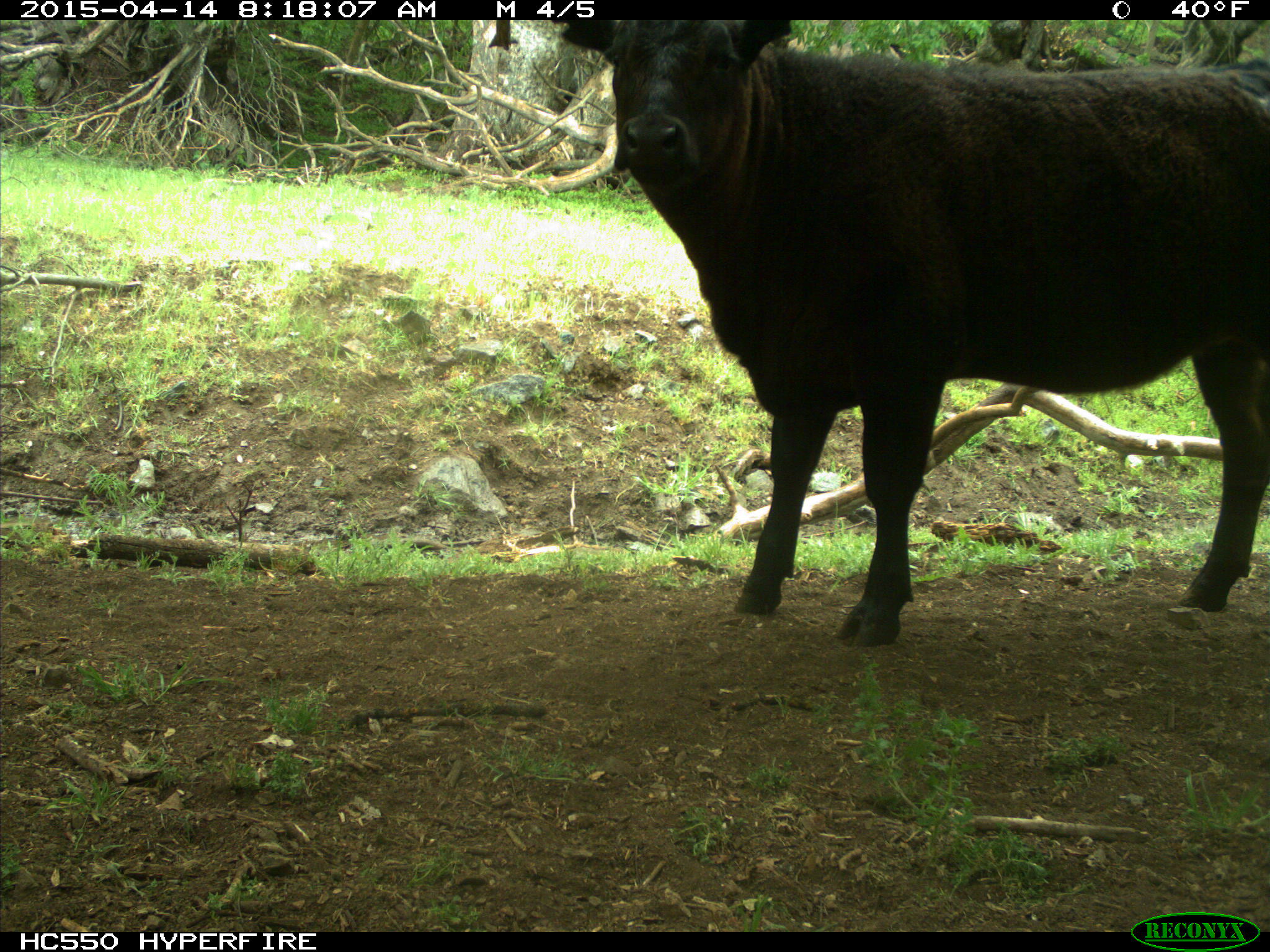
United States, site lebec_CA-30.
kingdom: Animalia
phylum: Chordata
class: Mammalia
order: Artiodactyla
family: Bovidae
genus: Bos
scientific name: Bos taurus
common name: domestic cow